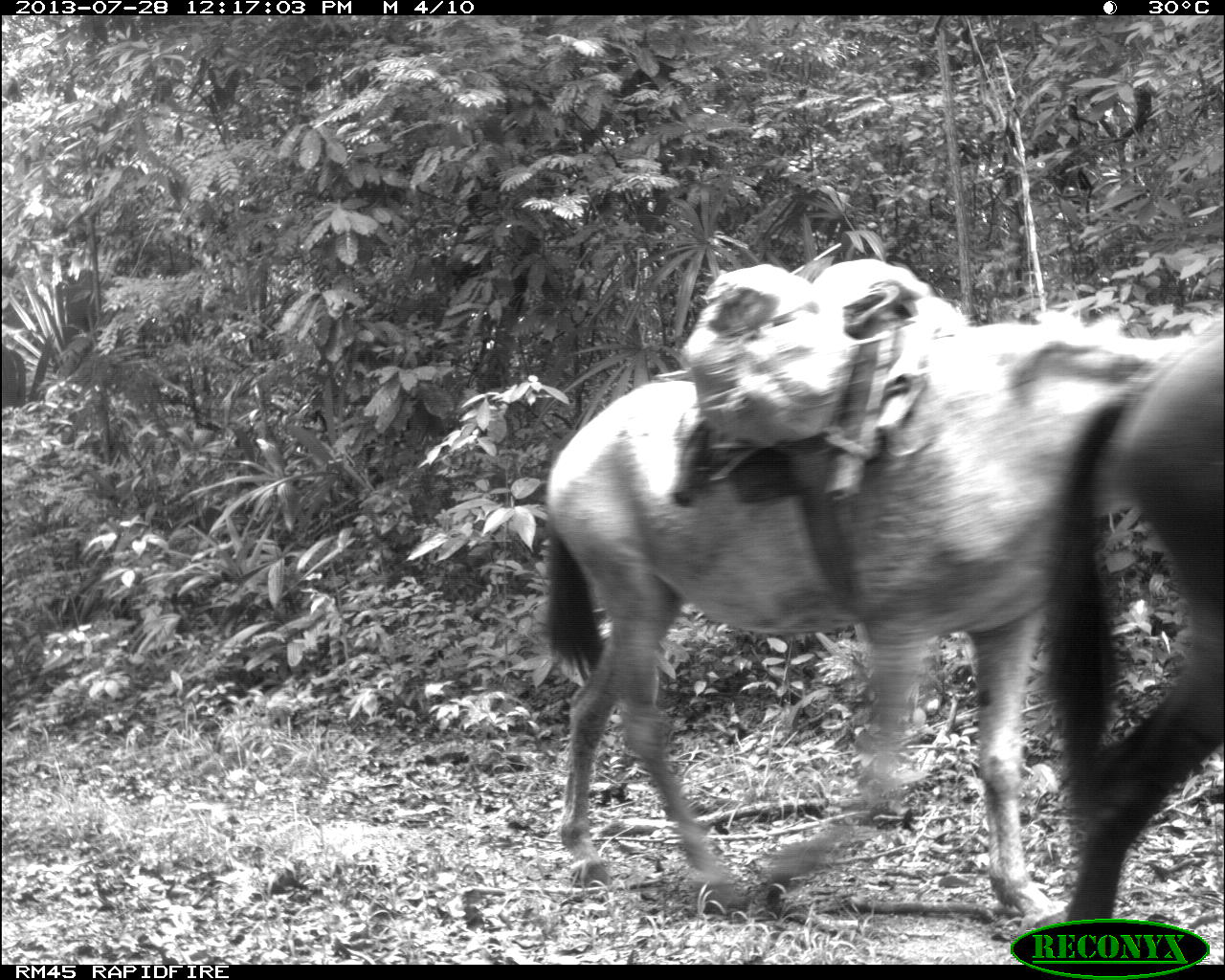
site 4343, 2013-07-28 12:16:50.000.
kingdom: Animalia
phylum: Chordata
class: Mammalia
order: Perissodactyla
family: Equidae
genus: Equus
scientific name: Equus ferus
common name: wild horse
Equus ferus (wild horse), count 2.